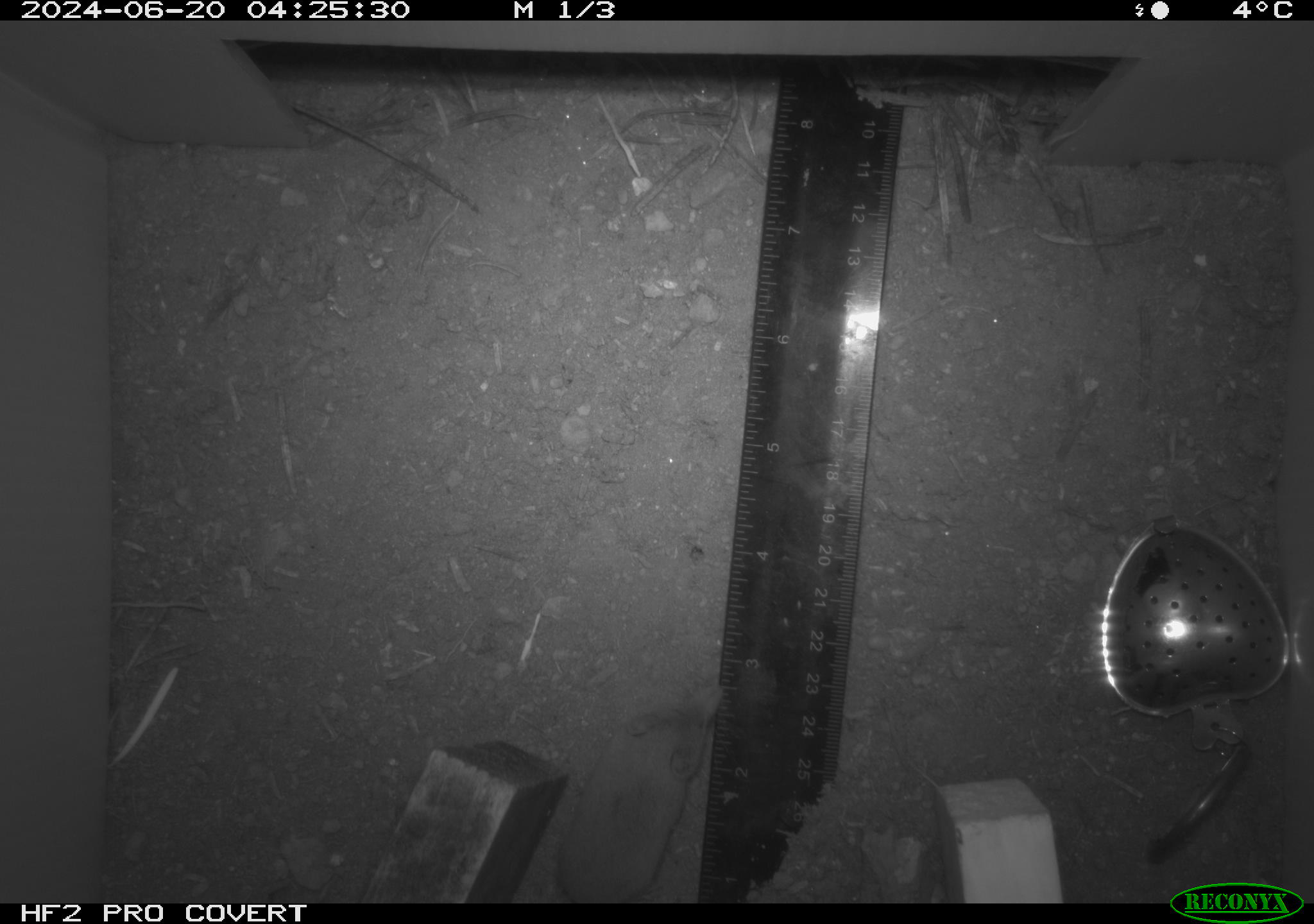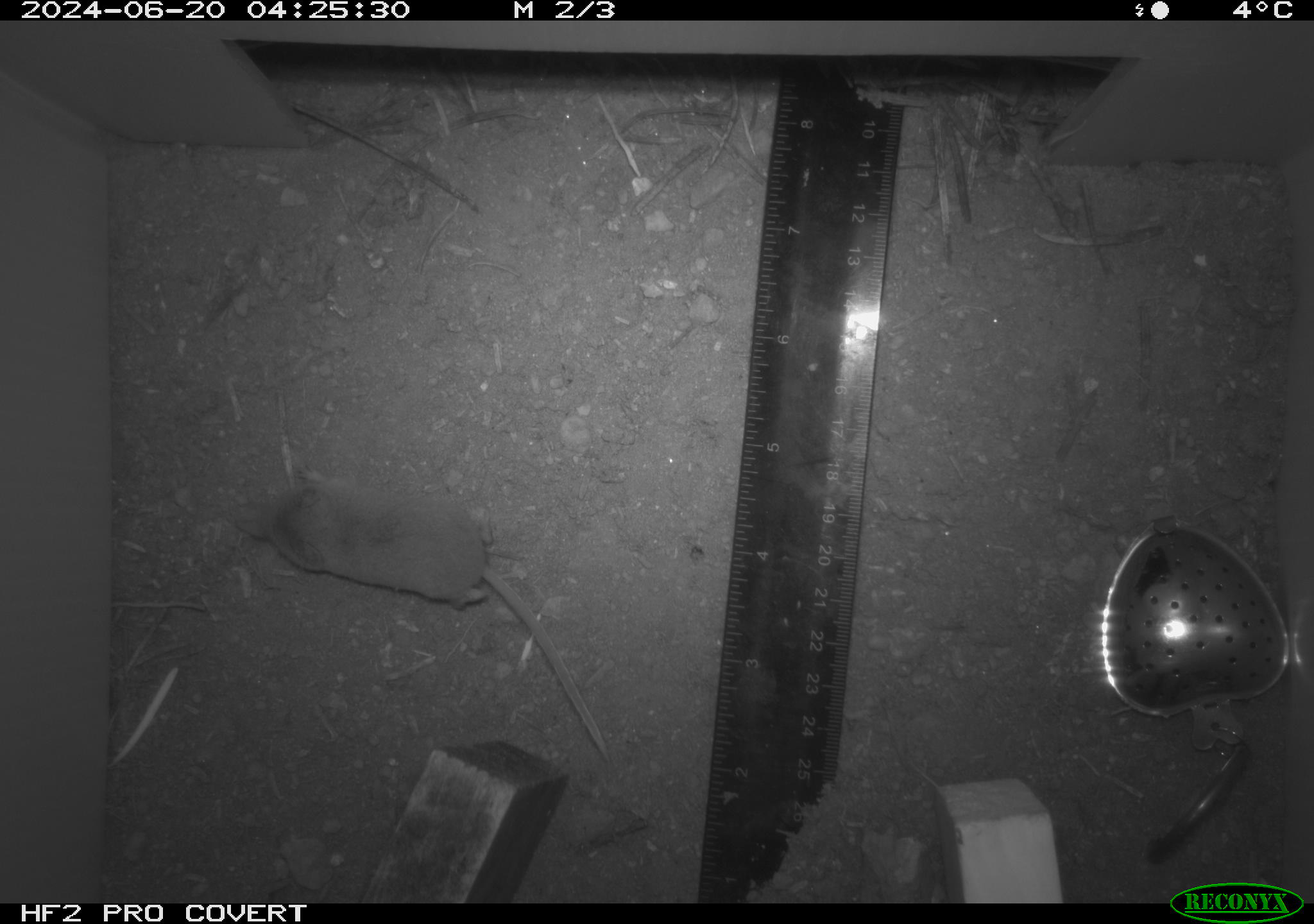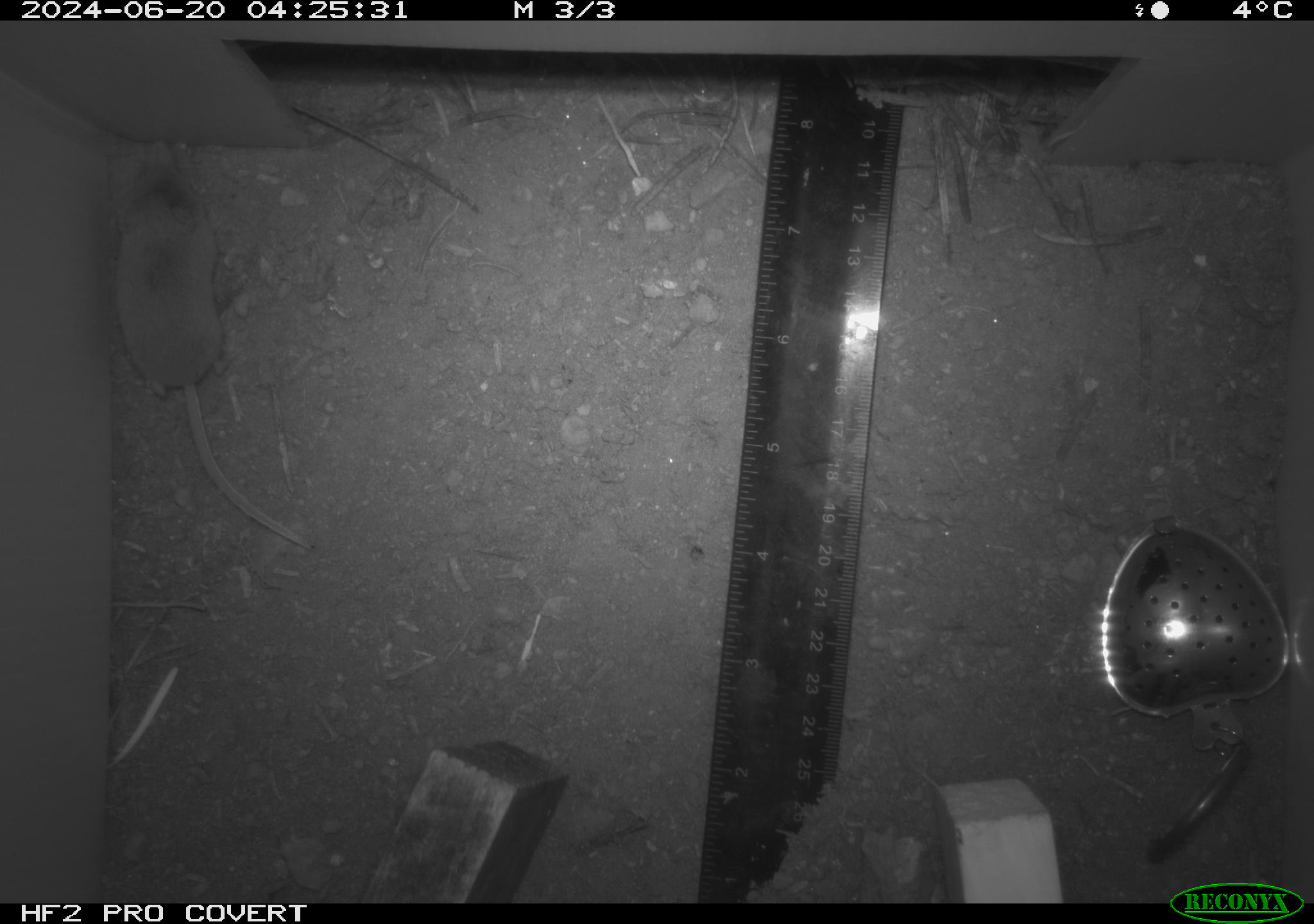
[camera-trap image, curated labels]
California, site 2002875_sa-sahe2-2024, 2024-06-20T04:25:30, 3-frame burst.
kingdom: Animalia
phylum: Chordata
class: Mammalia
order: Eulipotyphla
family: Soricidae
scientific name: Soricidae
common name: shrews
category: soricidae family